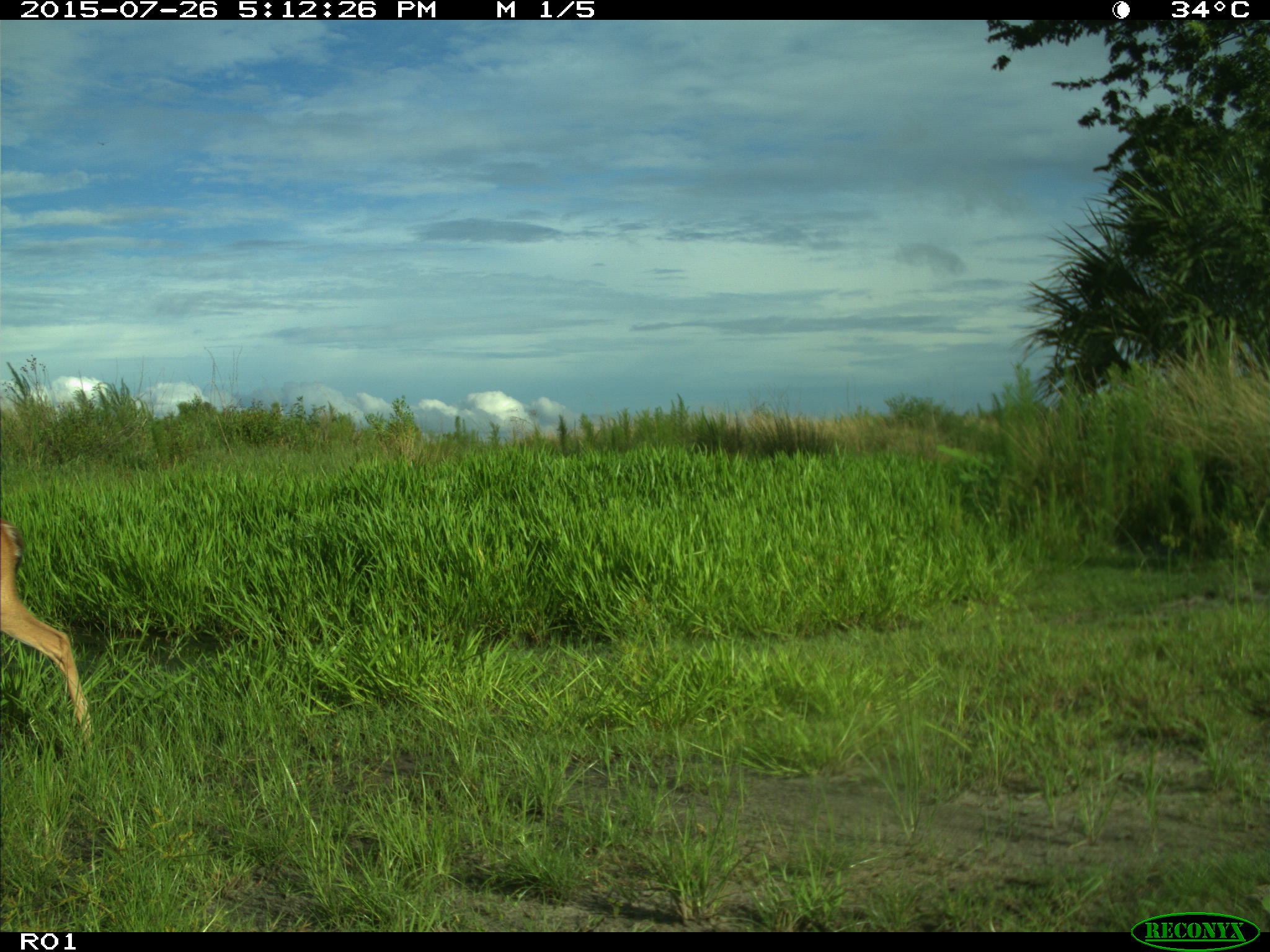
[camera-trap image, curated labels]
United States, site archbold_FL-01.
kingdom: Animalia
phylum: Chordata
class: Mammalia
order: Artiodactyla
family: Cervidae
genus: Odocoileus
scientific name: Odocoileus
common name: deer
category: unidentified deer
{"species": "unidentified deer (deer) (Odocoileus)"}